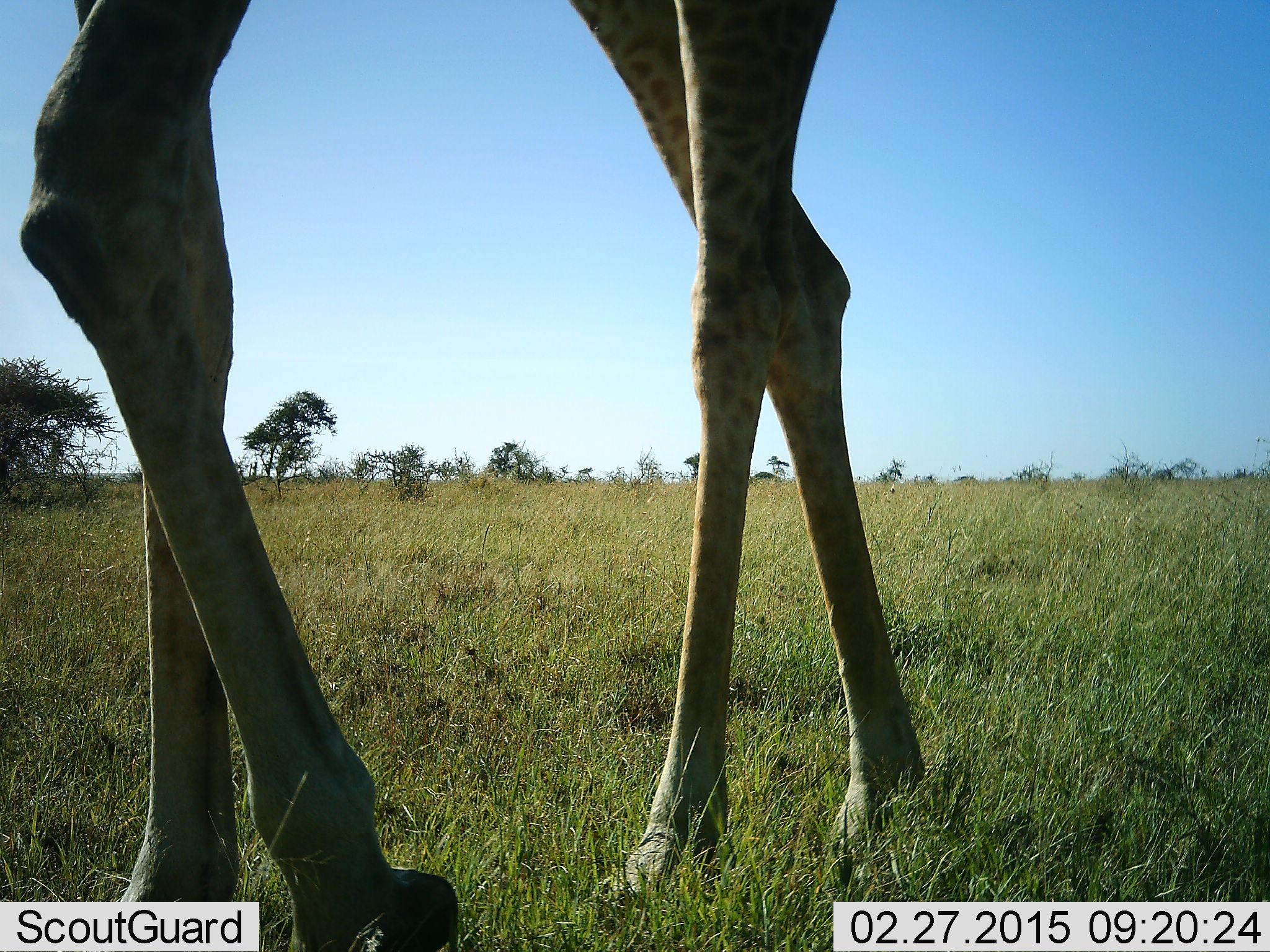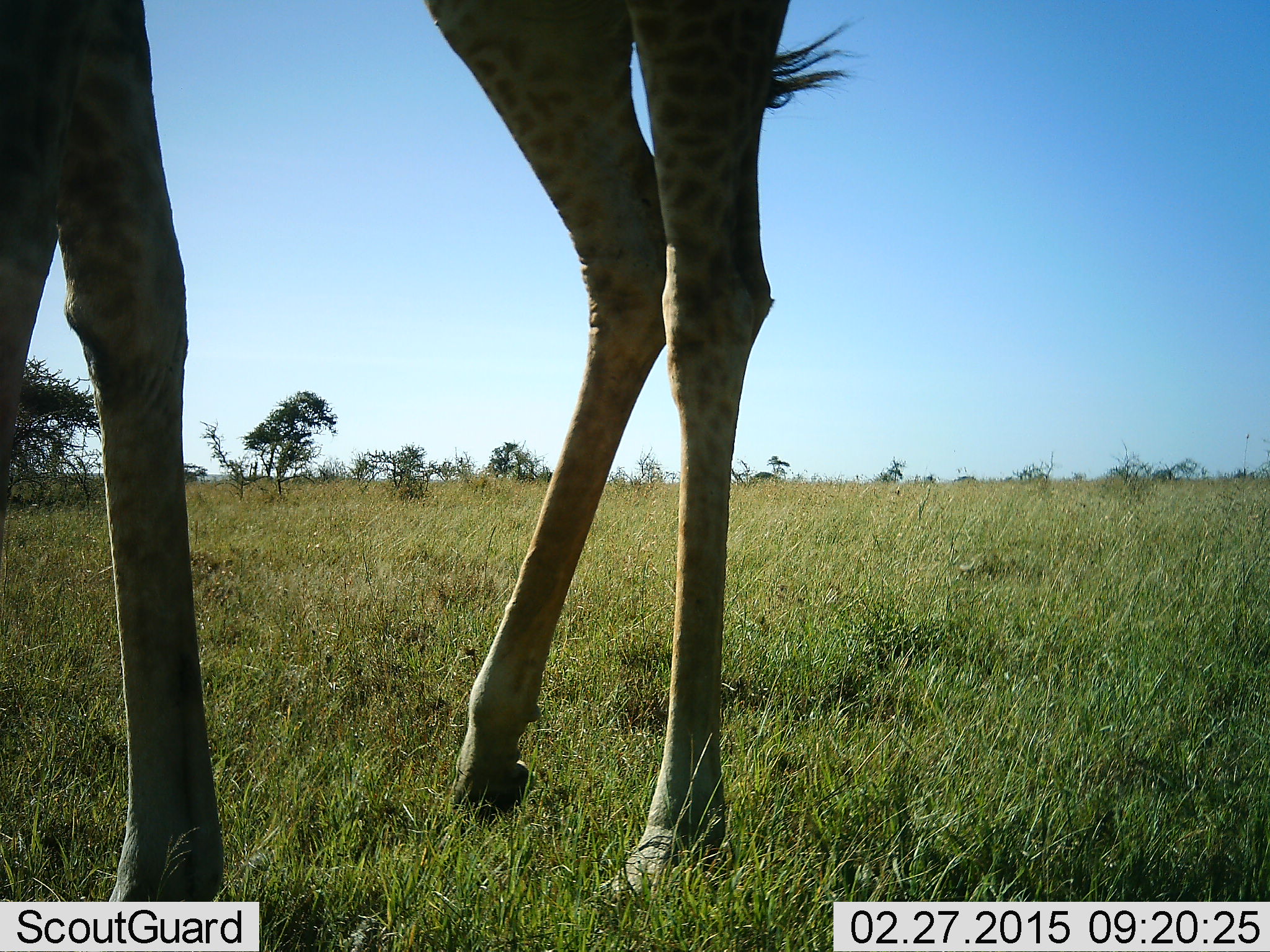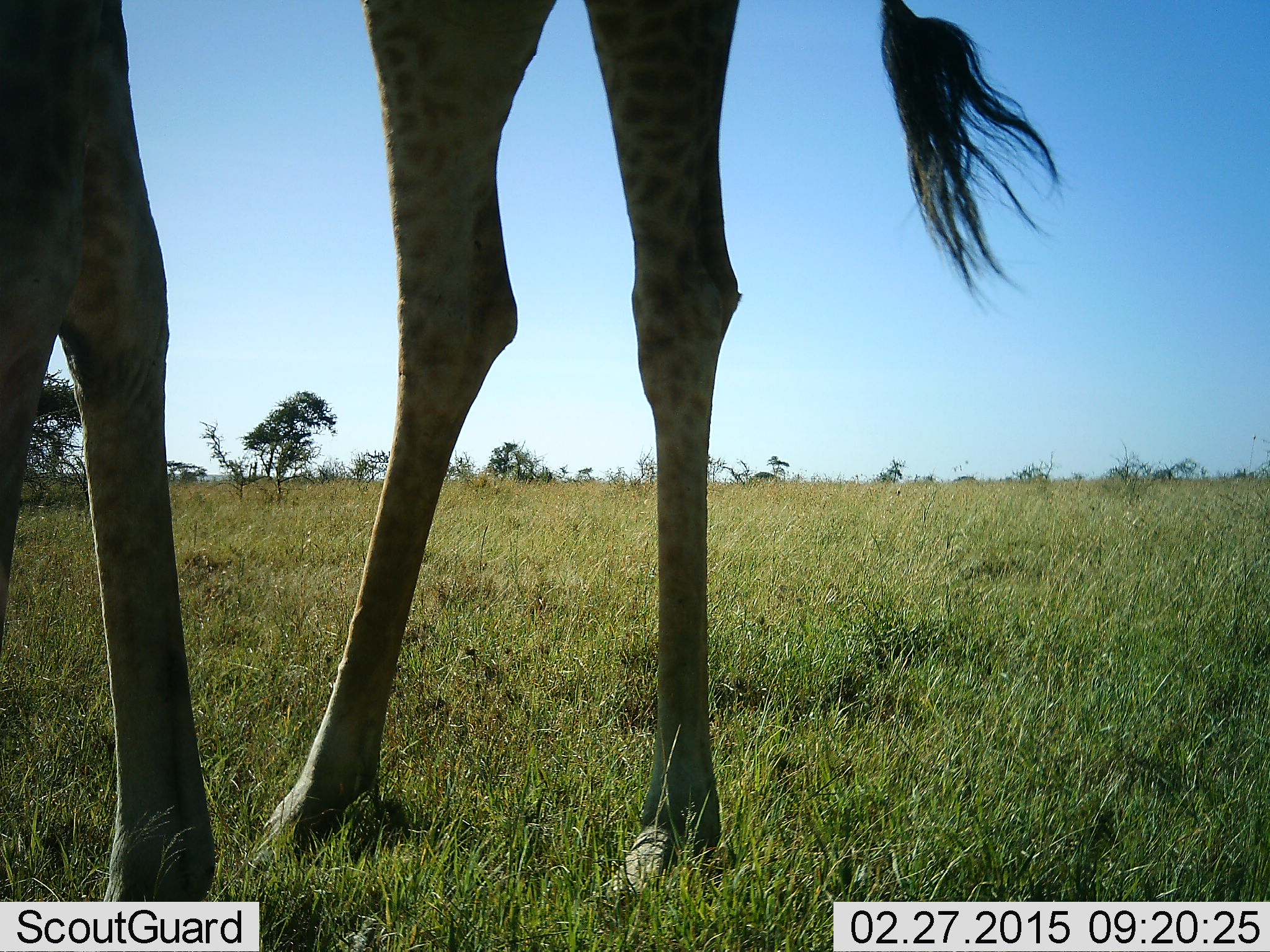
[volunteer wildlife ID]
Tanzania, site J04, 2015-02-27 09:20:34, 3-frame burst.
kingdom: Animalia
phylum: Chordata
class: Mammalia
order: Artiodactyla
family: Giraffidae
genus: Giraffa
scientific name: Giraffa camelopardalis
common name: giraffe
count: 1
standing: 30%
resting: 0%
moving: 80%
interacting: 0%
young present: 0%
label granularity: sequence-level